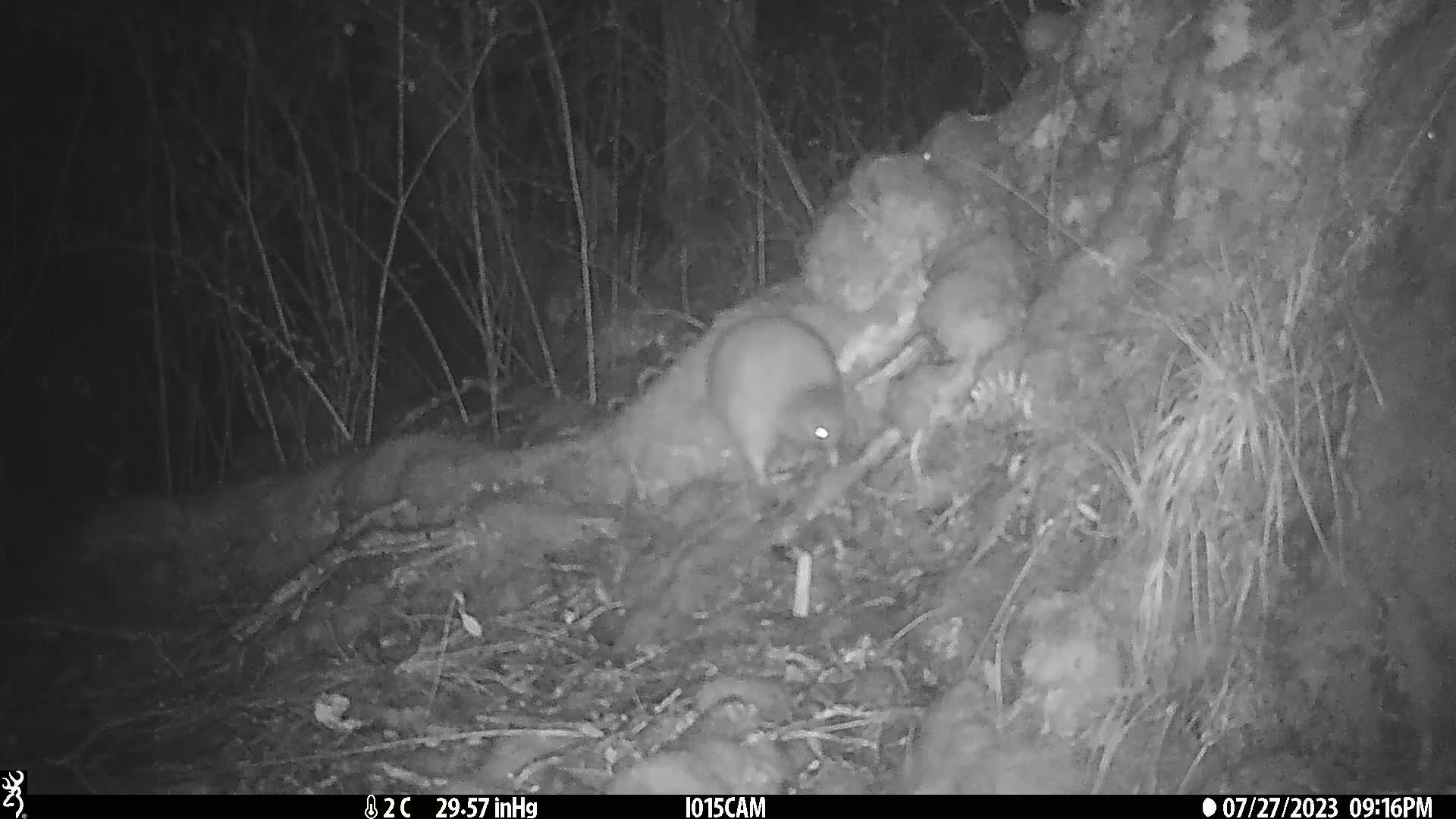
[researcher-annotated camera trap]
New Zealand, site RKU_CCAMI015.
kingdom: Animalia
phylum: Chordata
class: Aves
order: Apterygiformes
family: Apterygidae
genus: Apteryx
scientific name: Apteryx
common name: kiwi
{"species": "kiwi (Apteryx)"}